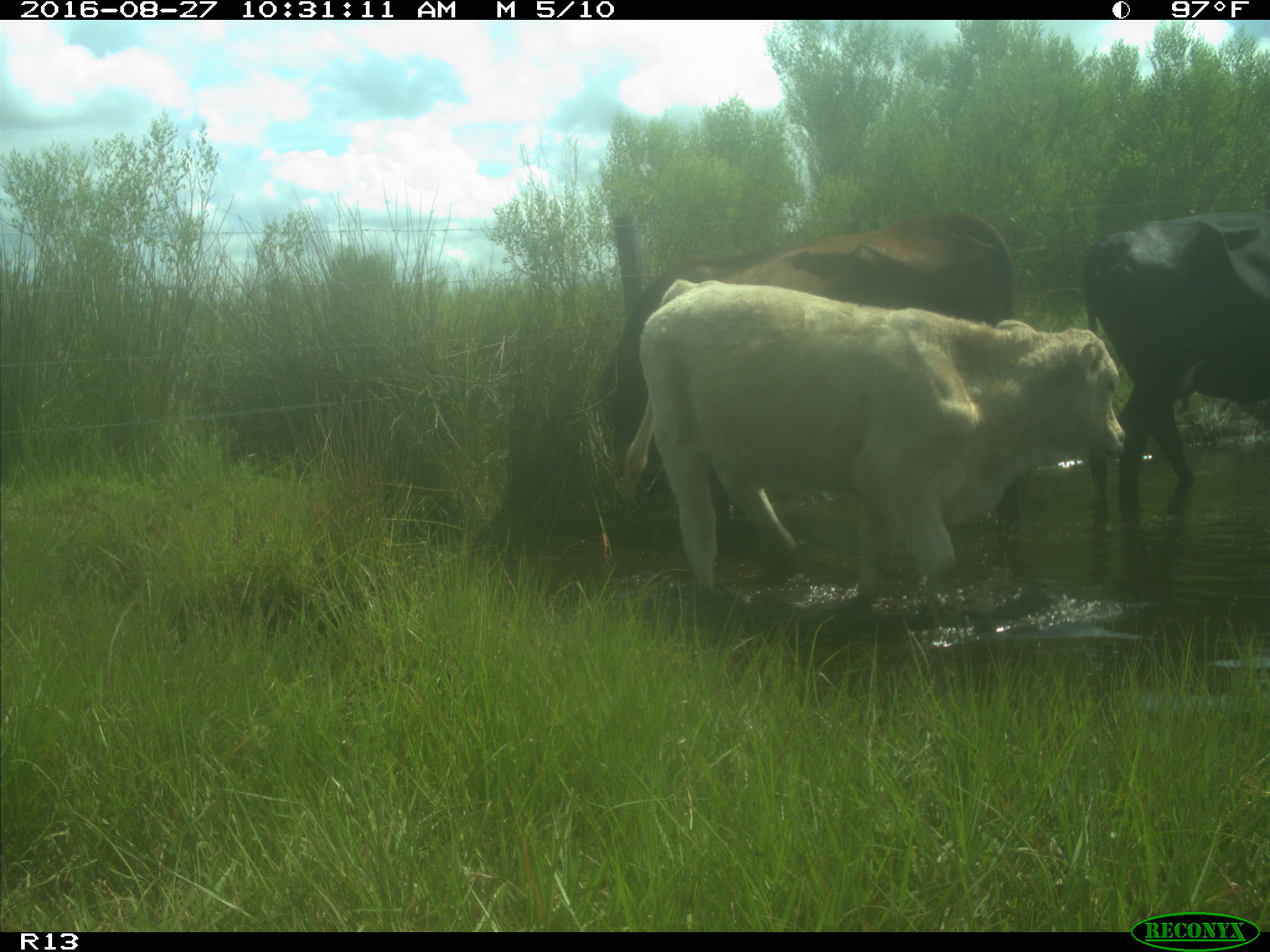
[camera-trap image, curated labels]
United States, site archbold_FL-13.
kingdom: Animalia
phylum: Chordata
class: Mammalia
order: Artiodactyla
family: Bovidae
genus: Bos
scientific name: Bos taurus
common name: domestic cow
Bos taurus (domestic cow).